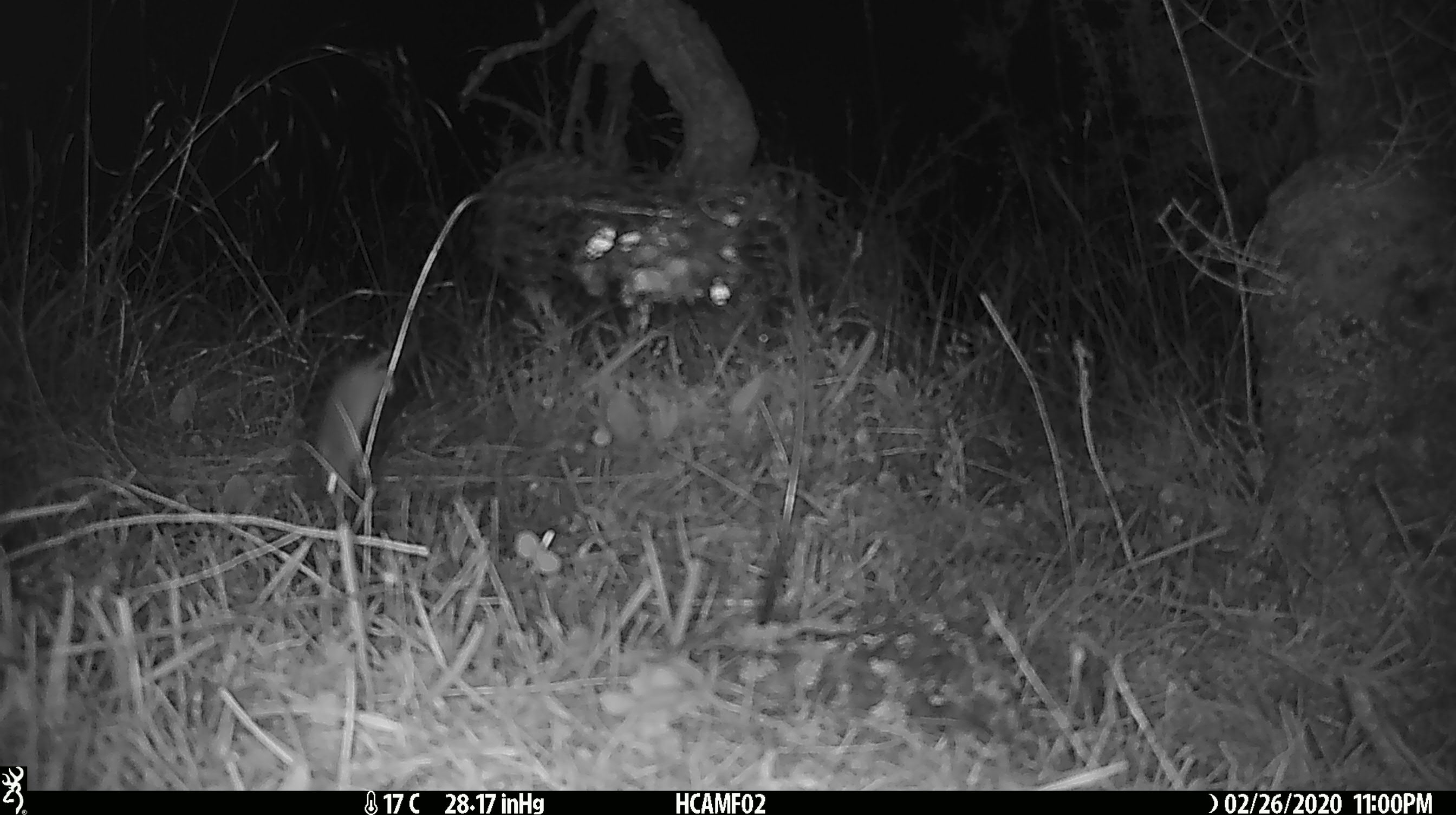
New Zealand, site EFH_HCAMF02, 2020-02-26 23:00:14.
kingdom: Animalia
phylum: Chordata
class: Mammalia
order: Rodentia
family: Muridae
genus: Mus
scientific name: Mus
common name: mouse